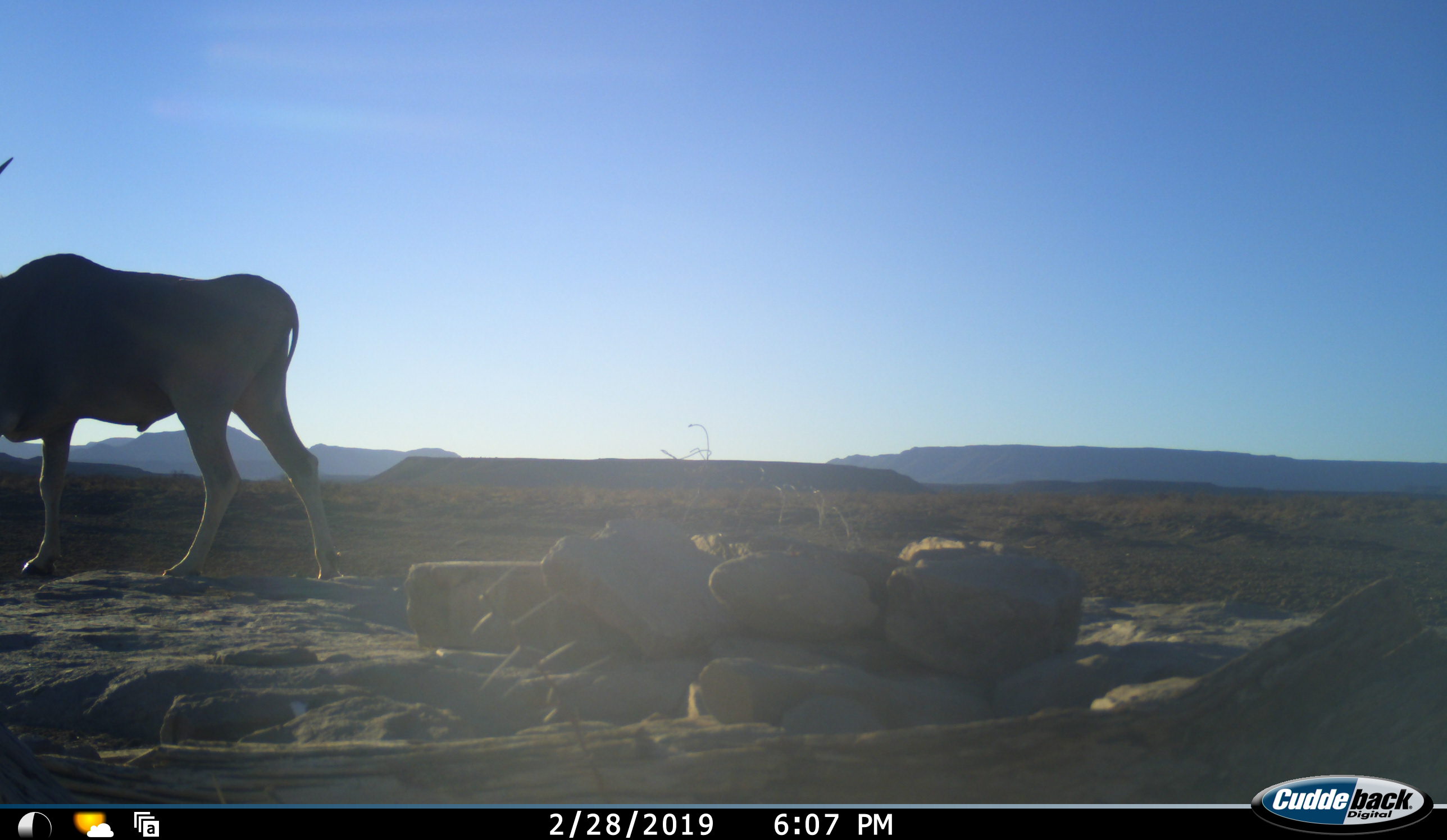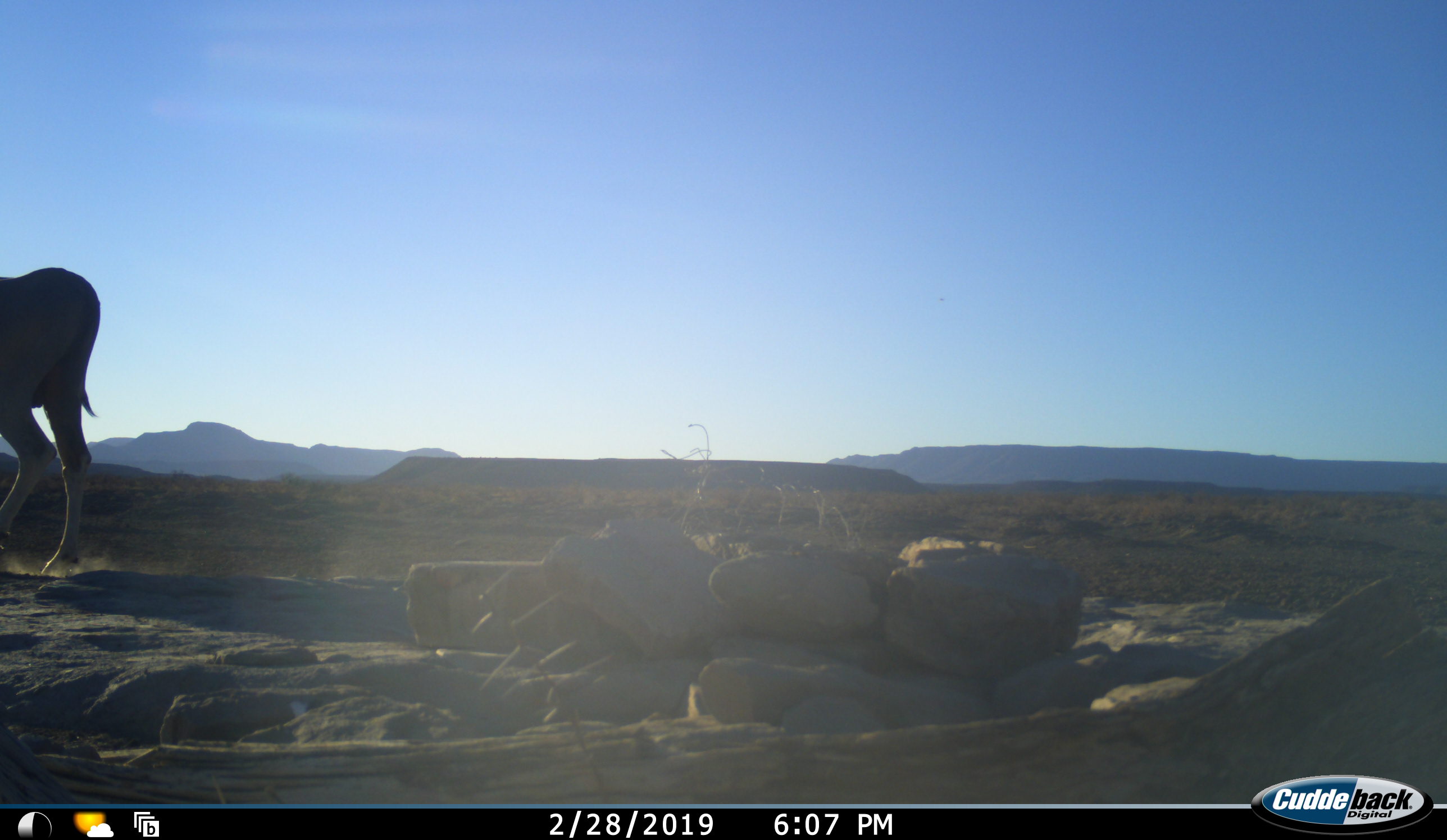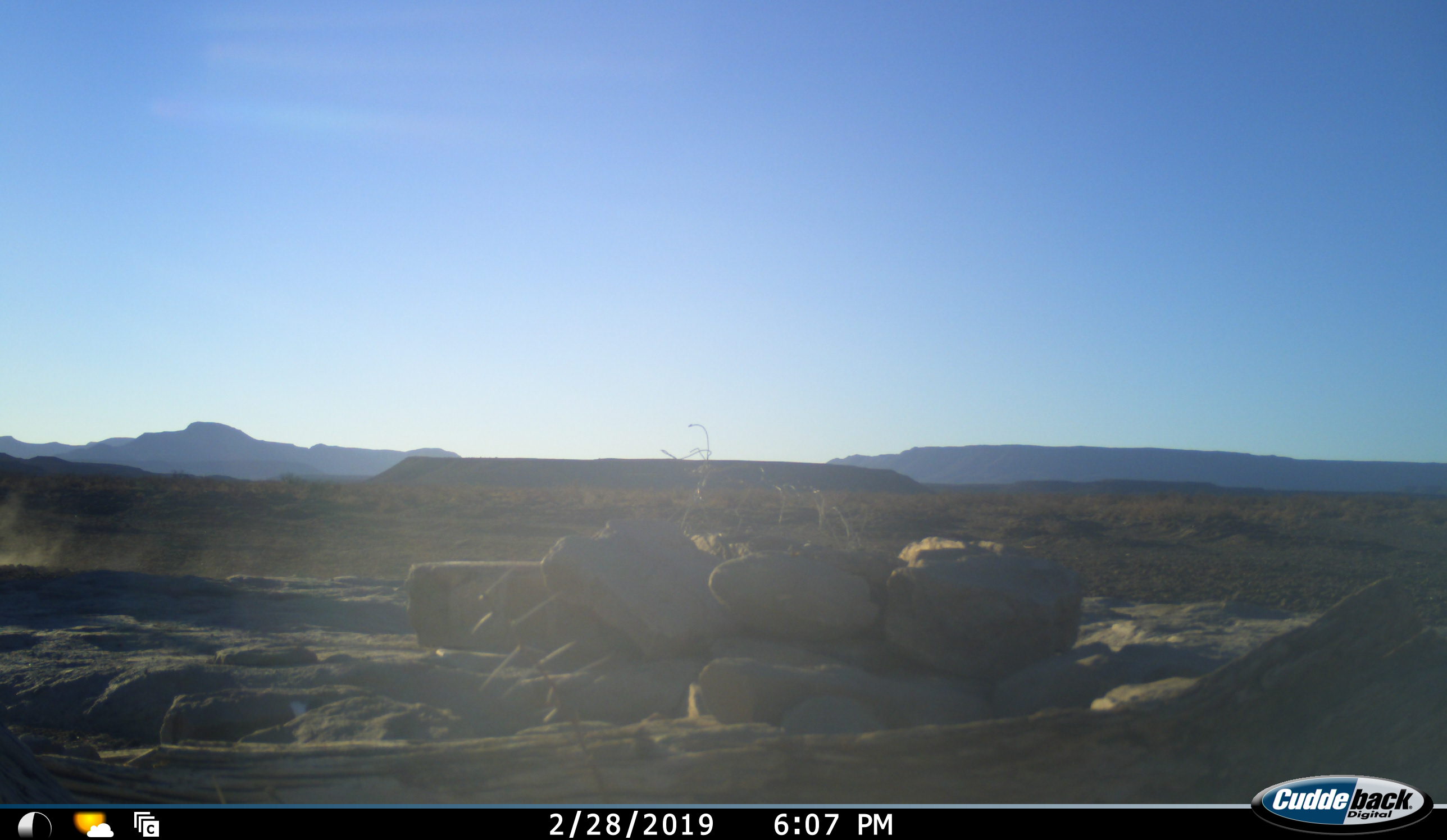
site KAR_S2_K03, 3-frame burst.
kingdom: Animalia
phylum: Chordata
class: Mammalia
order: Artiodactyla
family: Bovidae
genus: Tragelaphus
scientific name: Tragelaphus oryx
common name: eland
Eland (Tragelaphus oryx), count 1. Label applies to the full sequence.